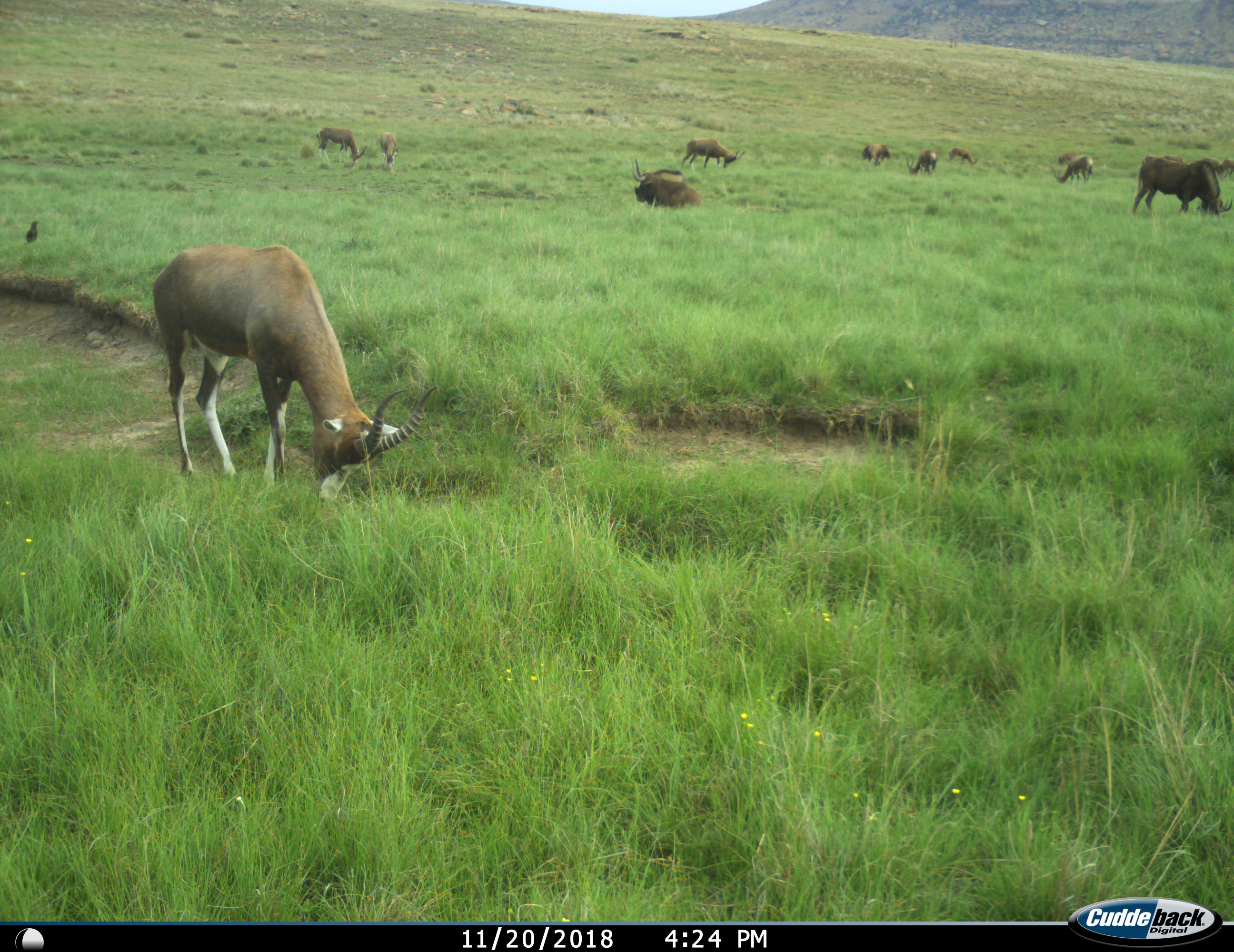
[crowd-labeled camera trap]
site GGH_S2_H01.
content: unidentified animal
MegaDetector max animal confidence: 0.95